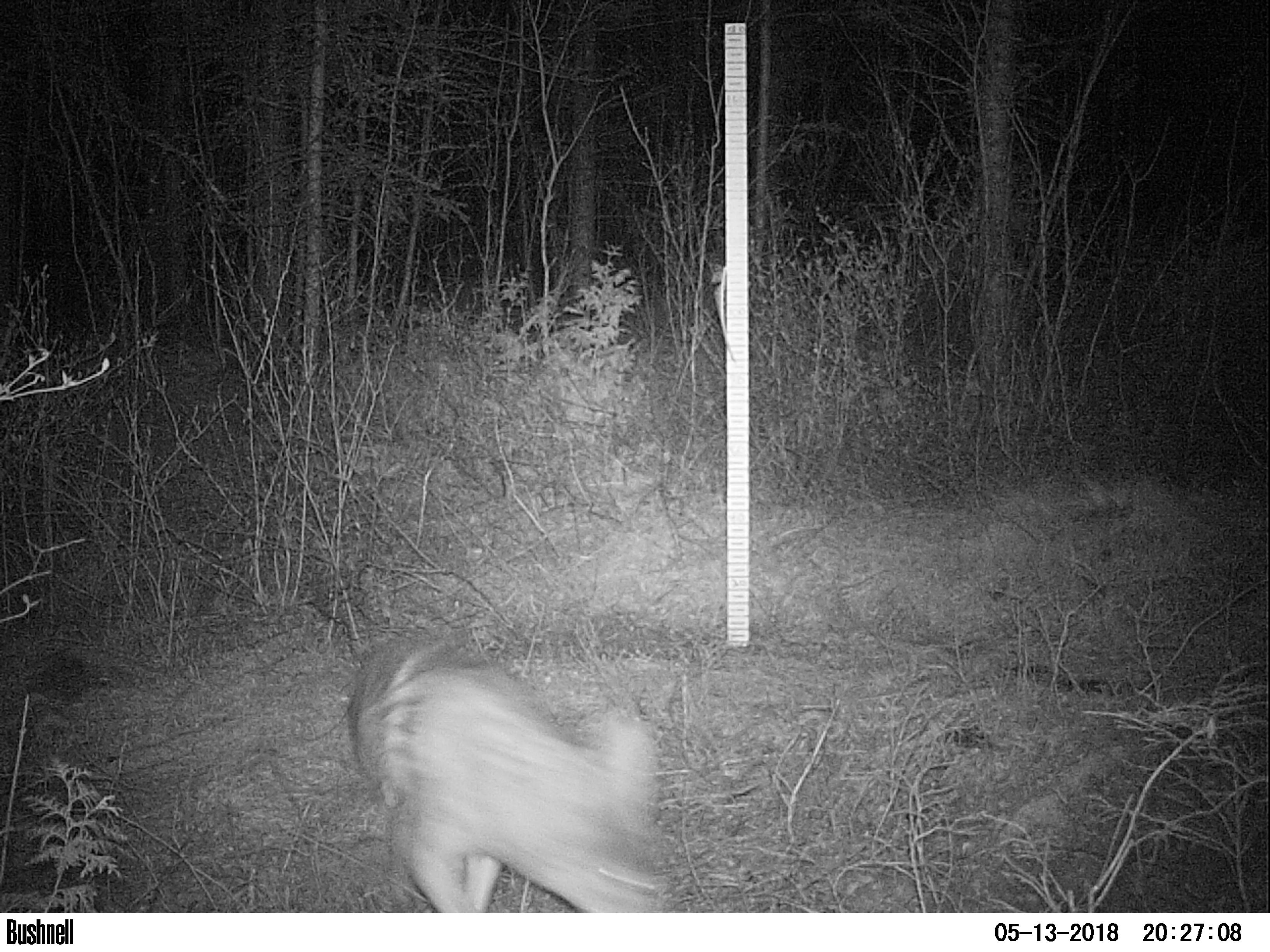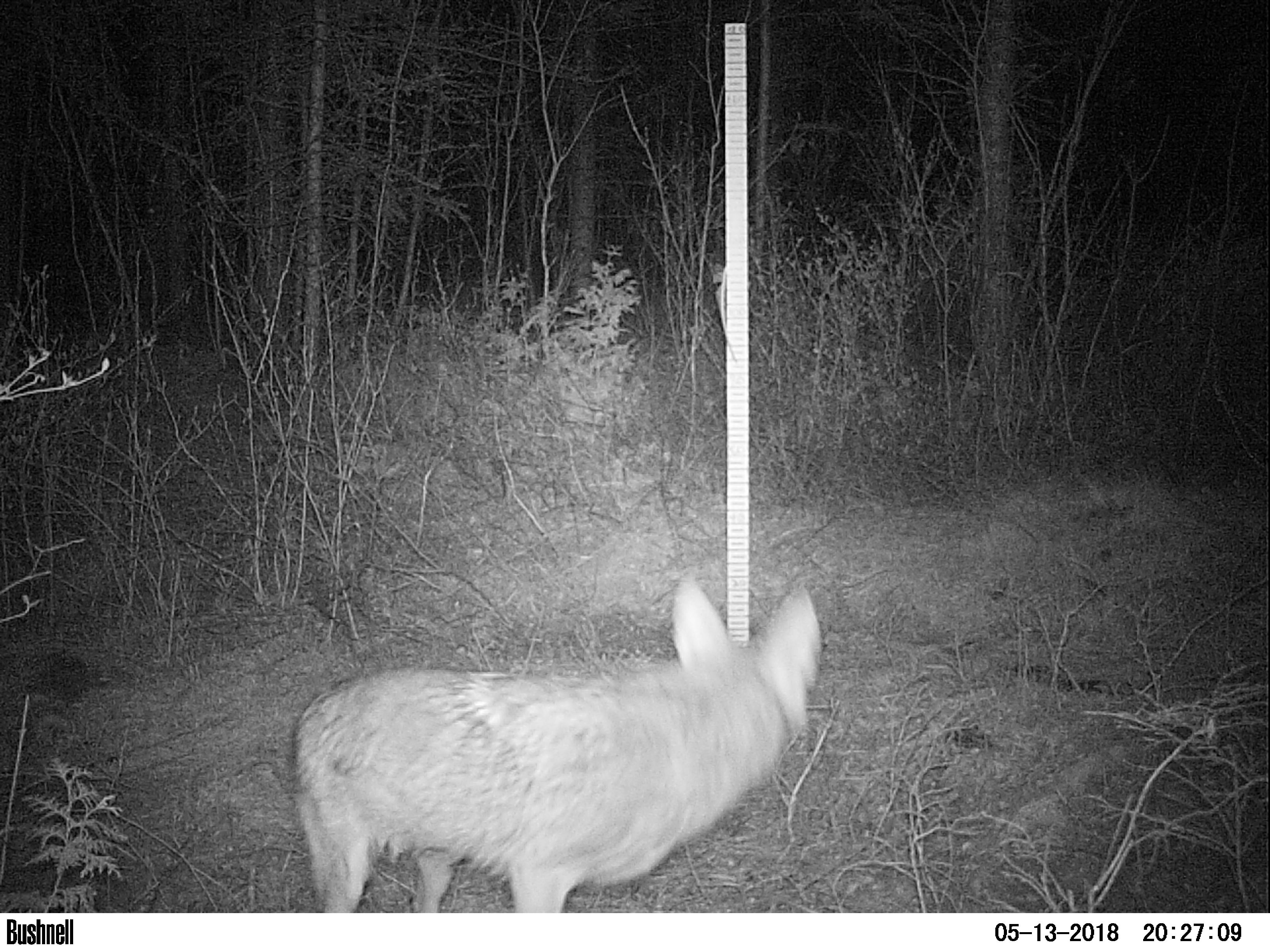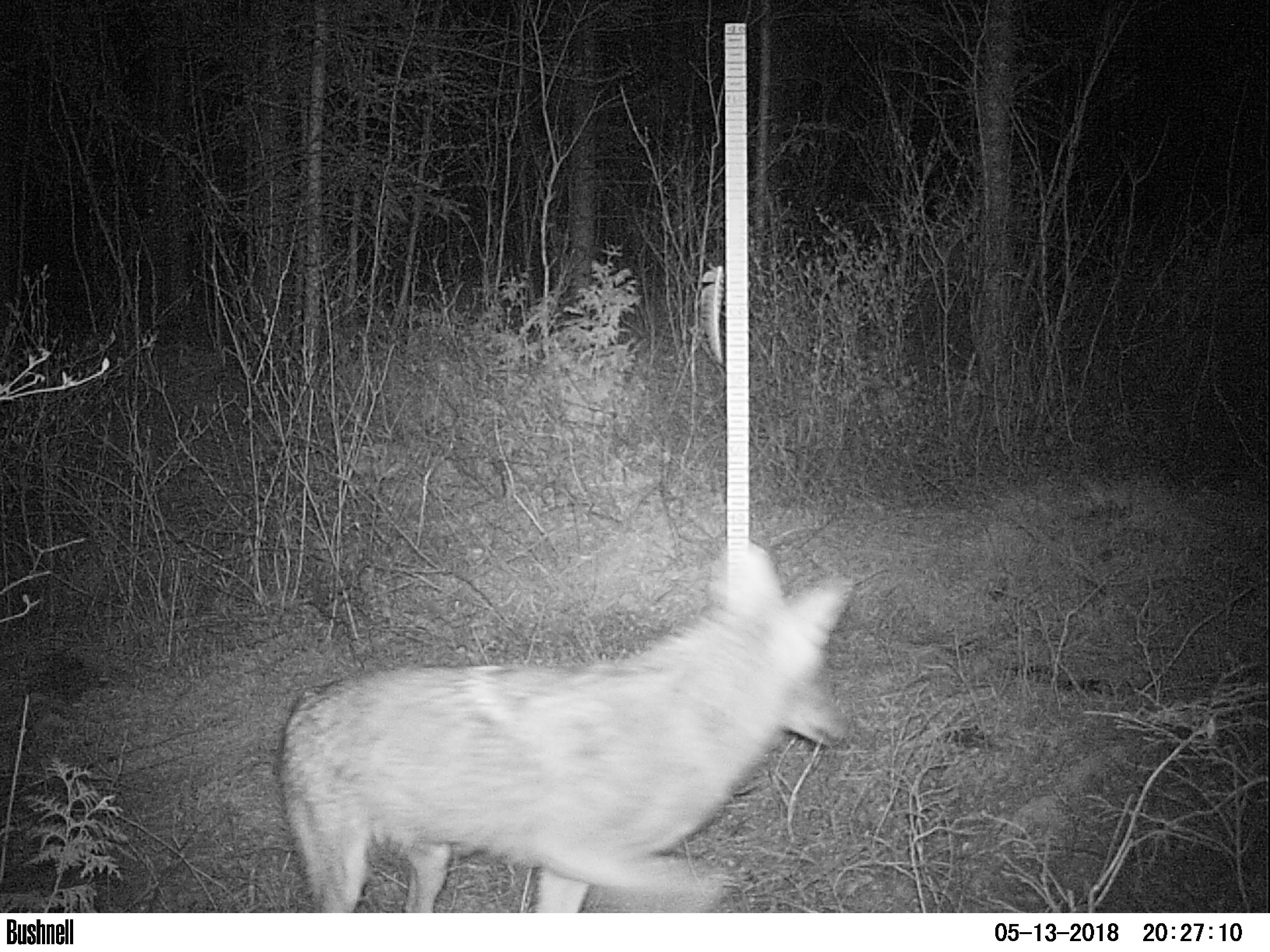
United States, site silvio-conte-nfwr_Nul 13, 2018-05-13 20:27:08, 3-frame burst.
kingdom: Animalia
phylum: Chordata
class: Mammalia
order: Carnivora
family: Canidae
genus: Canis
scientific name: Canis latrans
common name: coyote